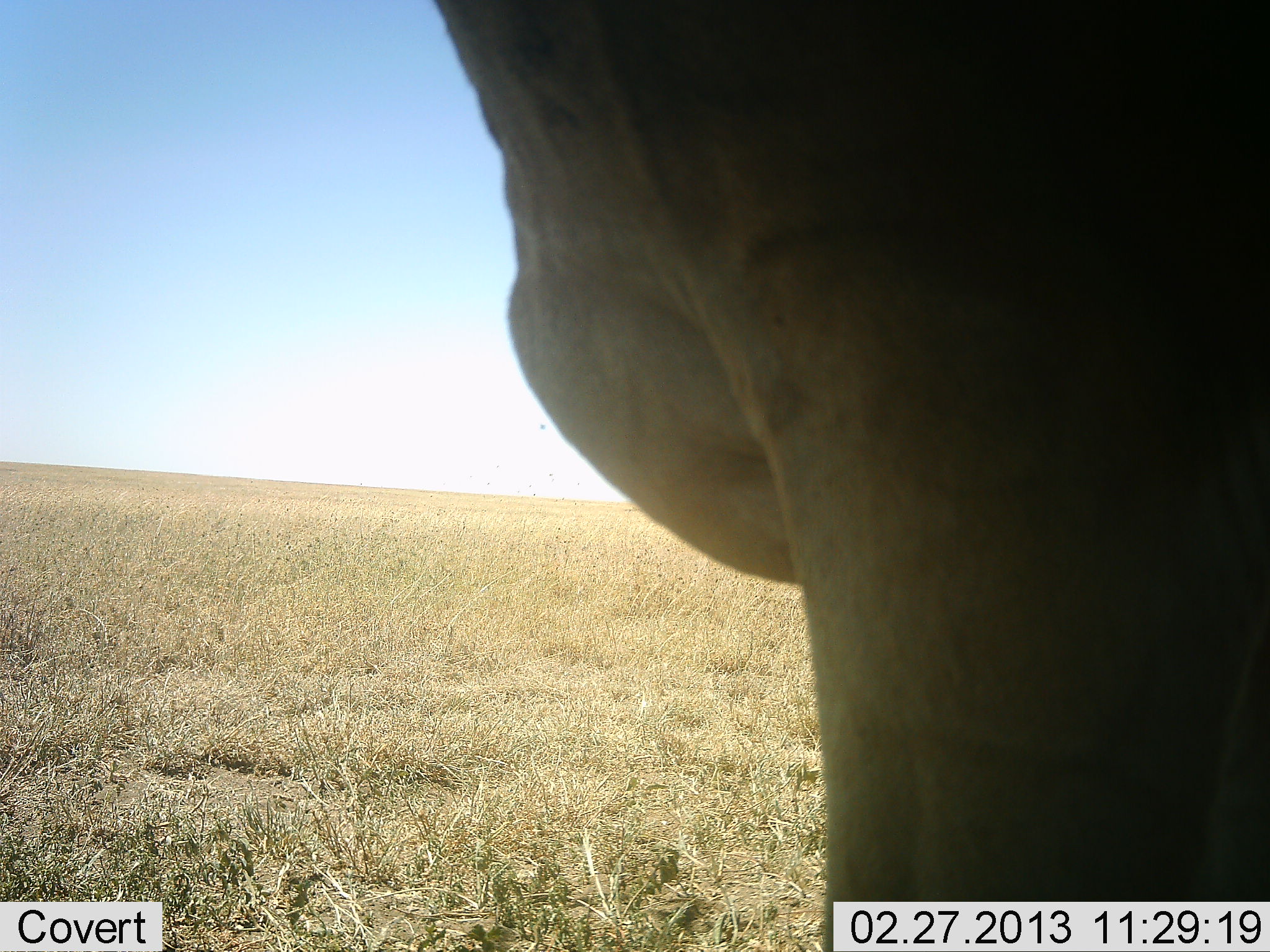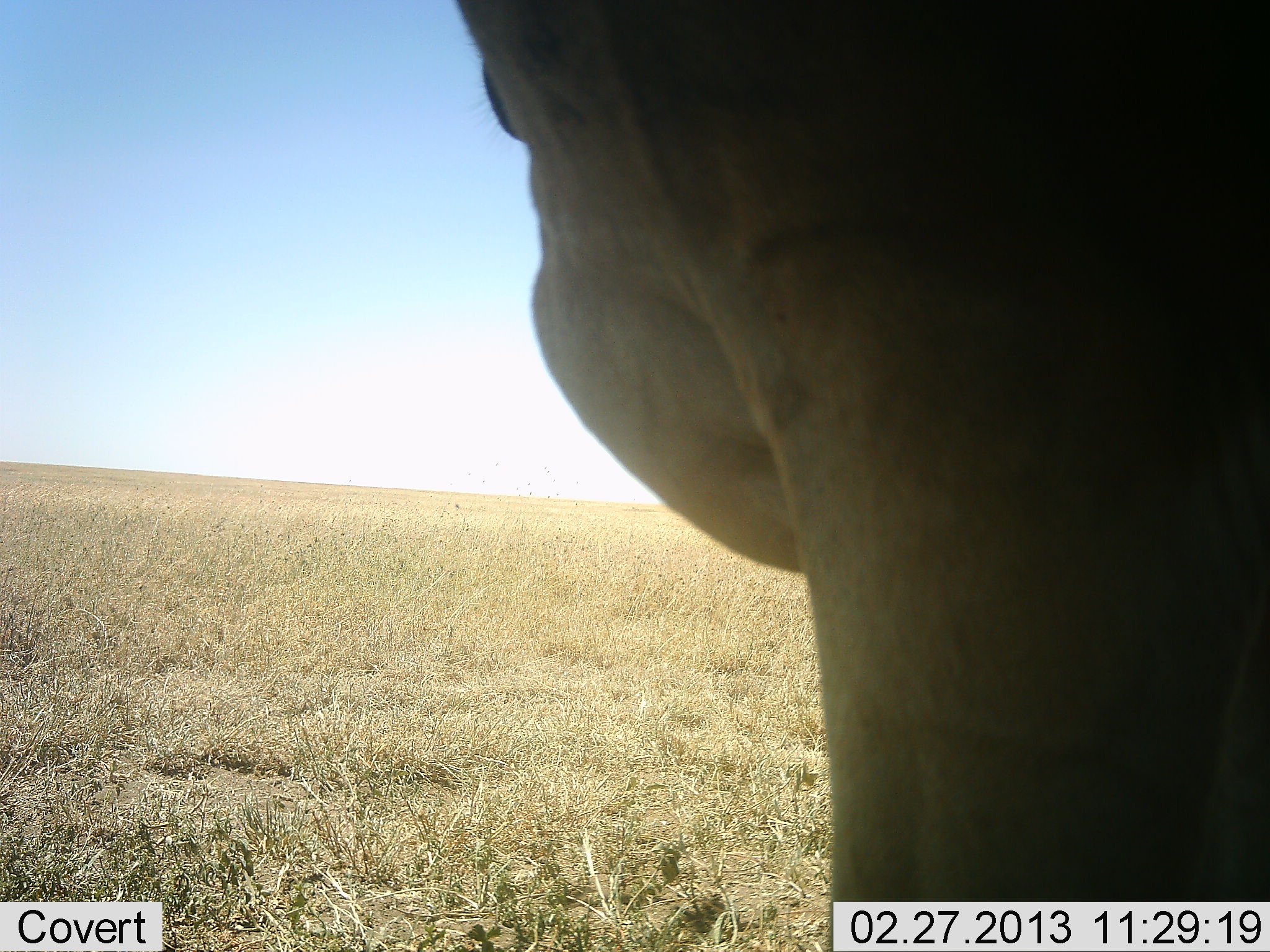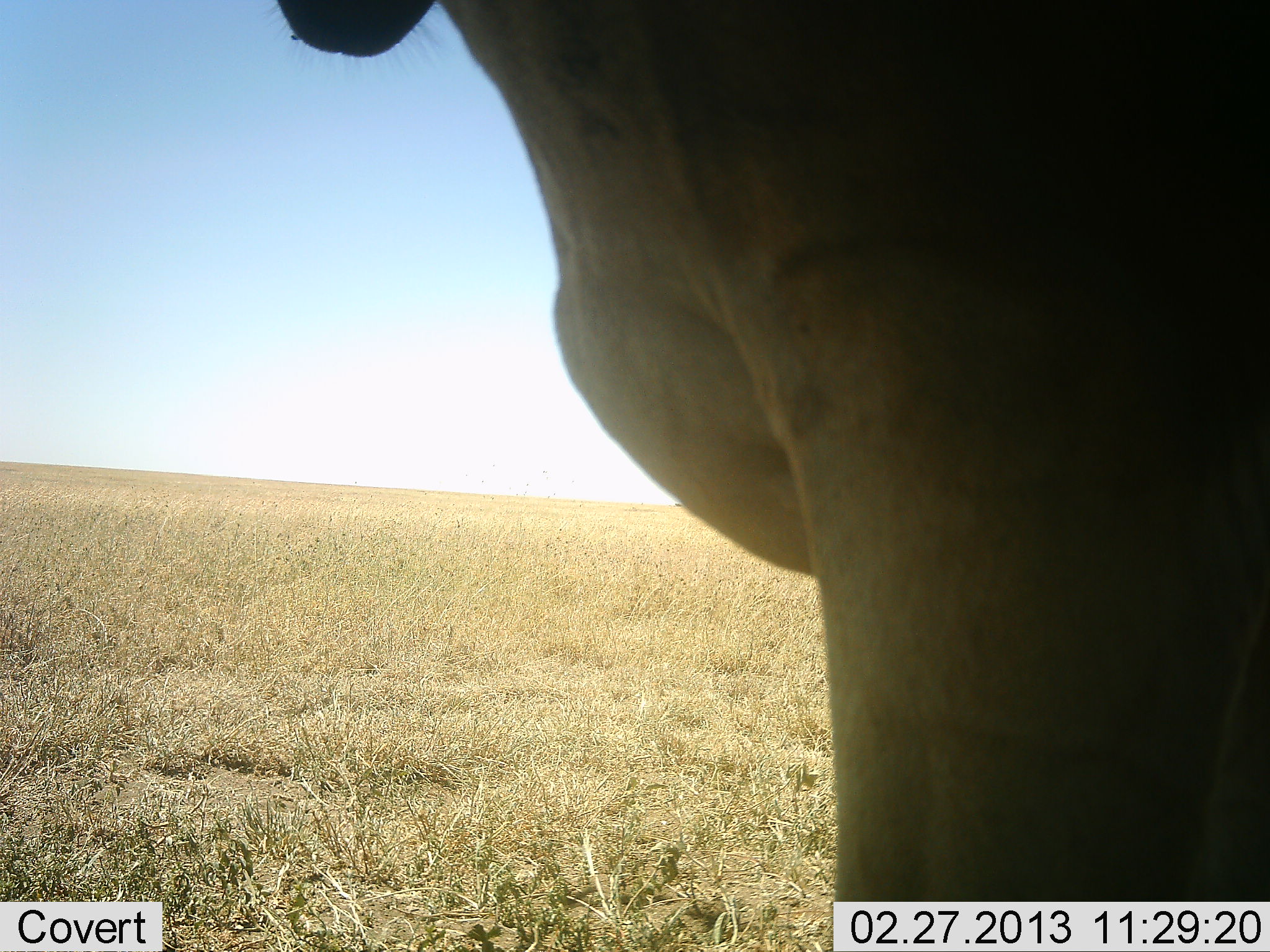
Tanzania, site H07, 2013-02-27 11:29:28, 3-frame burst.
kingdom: Animalia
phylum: Chordata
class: Mammalia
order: Artiodactyla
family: Bovidae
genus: Tragelaphus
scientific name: Tragelaphus oryx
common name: eland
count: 1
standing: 100%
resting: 0%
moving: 0%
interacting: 0%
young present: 0%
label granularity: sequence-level